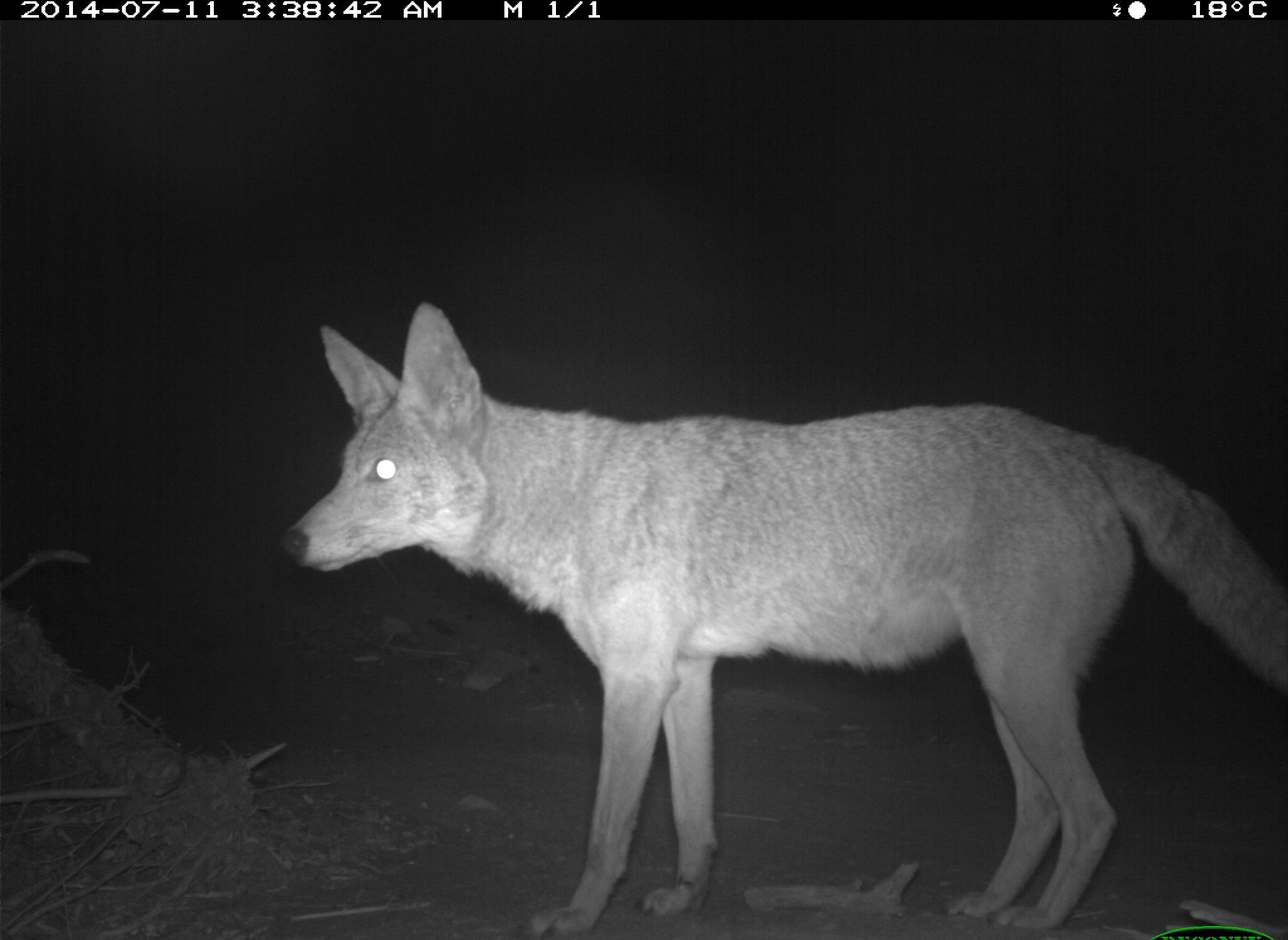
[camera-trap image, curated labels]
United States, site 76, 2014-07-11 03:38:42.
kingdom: Animalia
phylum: Chordata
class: Mammalia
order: Carnivora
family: Canidae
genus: Canis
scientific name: Canis latrans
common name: coyote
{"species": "coyote (Canis latrans)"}